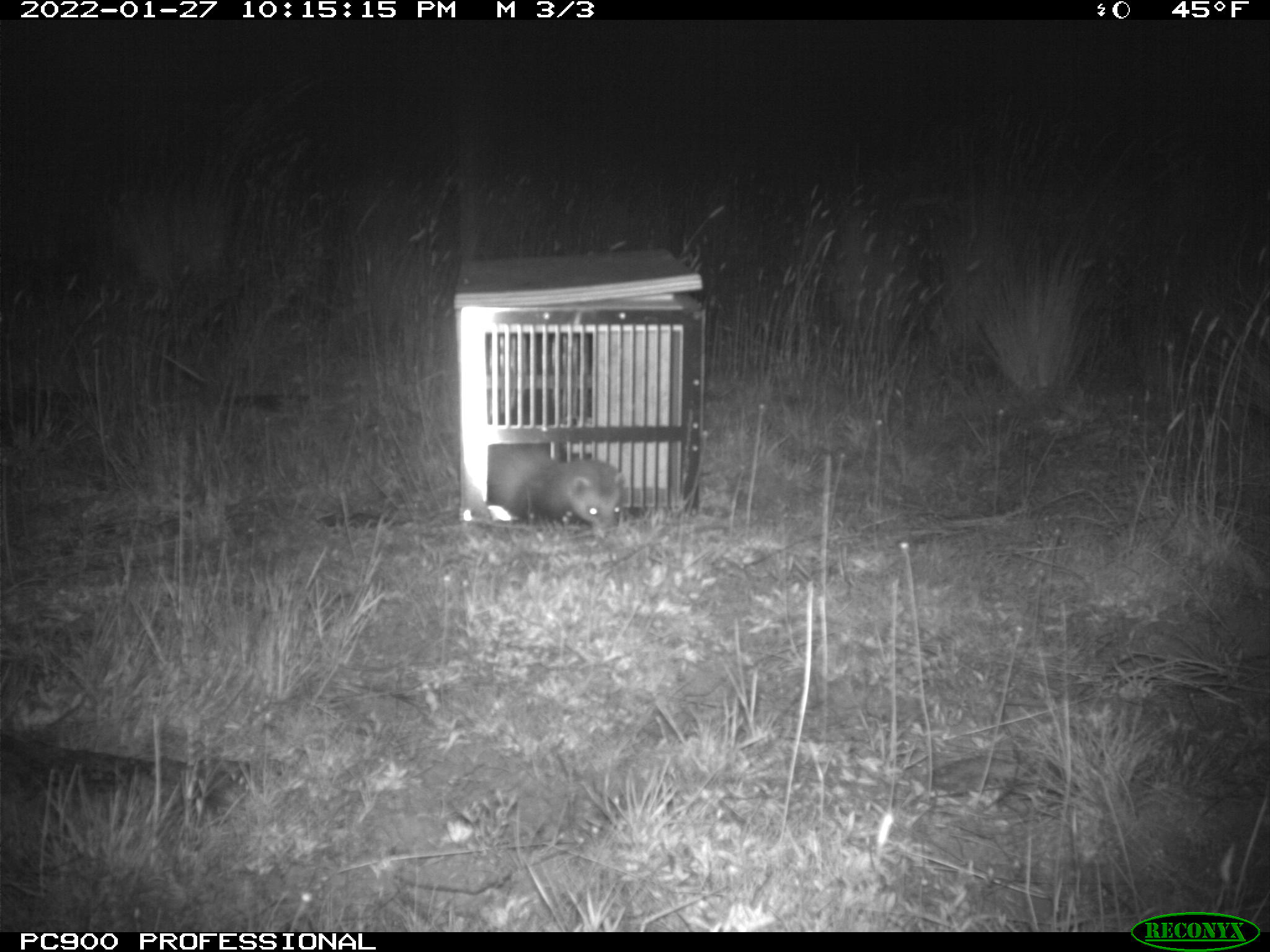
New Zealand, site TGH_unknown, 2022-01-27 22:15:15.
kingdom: Animalia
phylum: Chordata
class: Mammalia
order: Carnivora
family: Mustelidae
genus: Mustela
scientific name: Mustela furo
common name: ferret